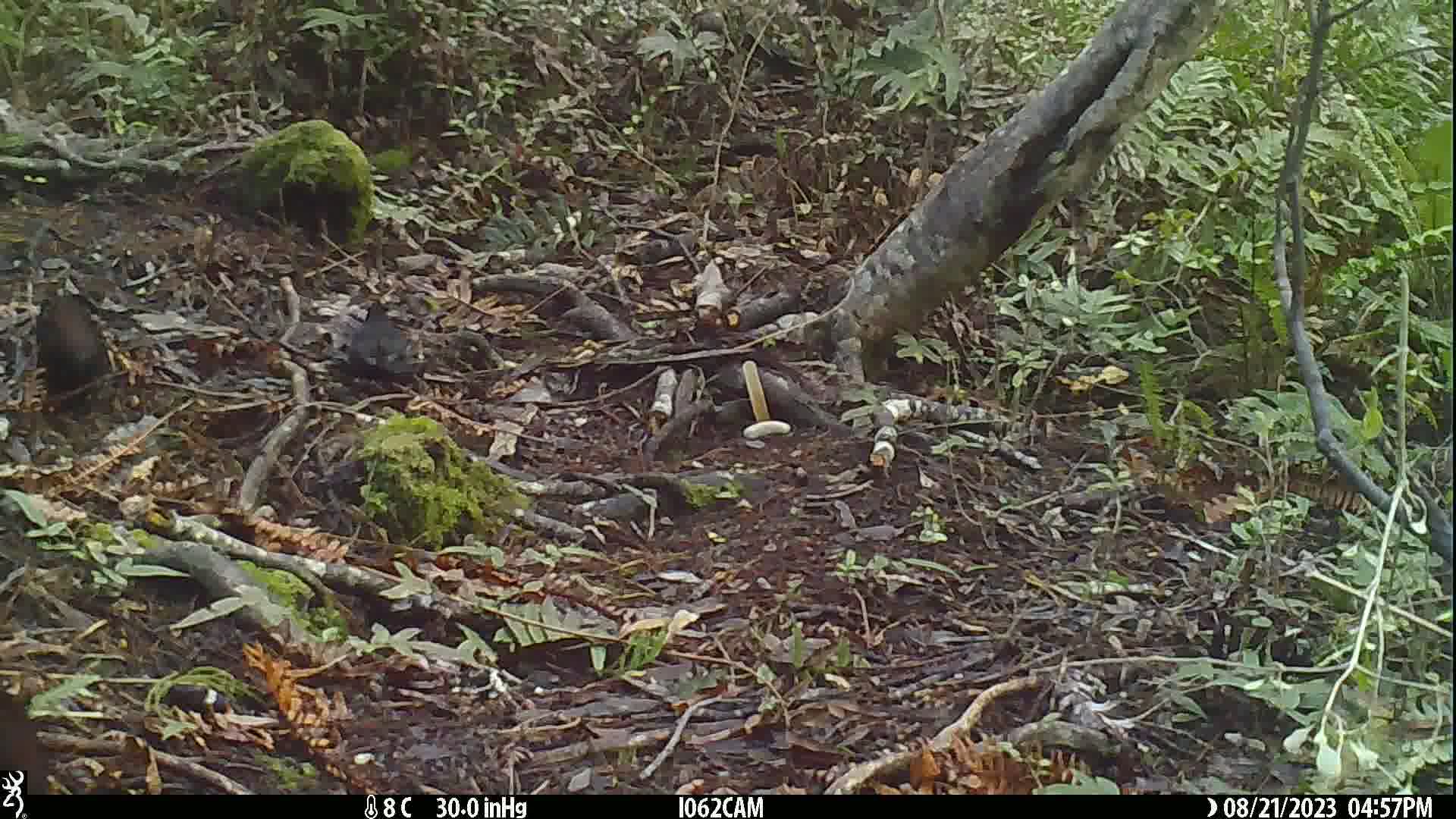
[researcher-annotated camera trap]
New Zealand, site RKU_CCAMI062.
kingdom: Animalia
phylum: Chordata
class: Aves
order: Passeriformes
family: Turdidae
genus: Turdus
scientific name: Turdus merula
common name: eurasian blackbird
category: blackbird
Blackbird (eurasian blackbird) (Turdus merula).